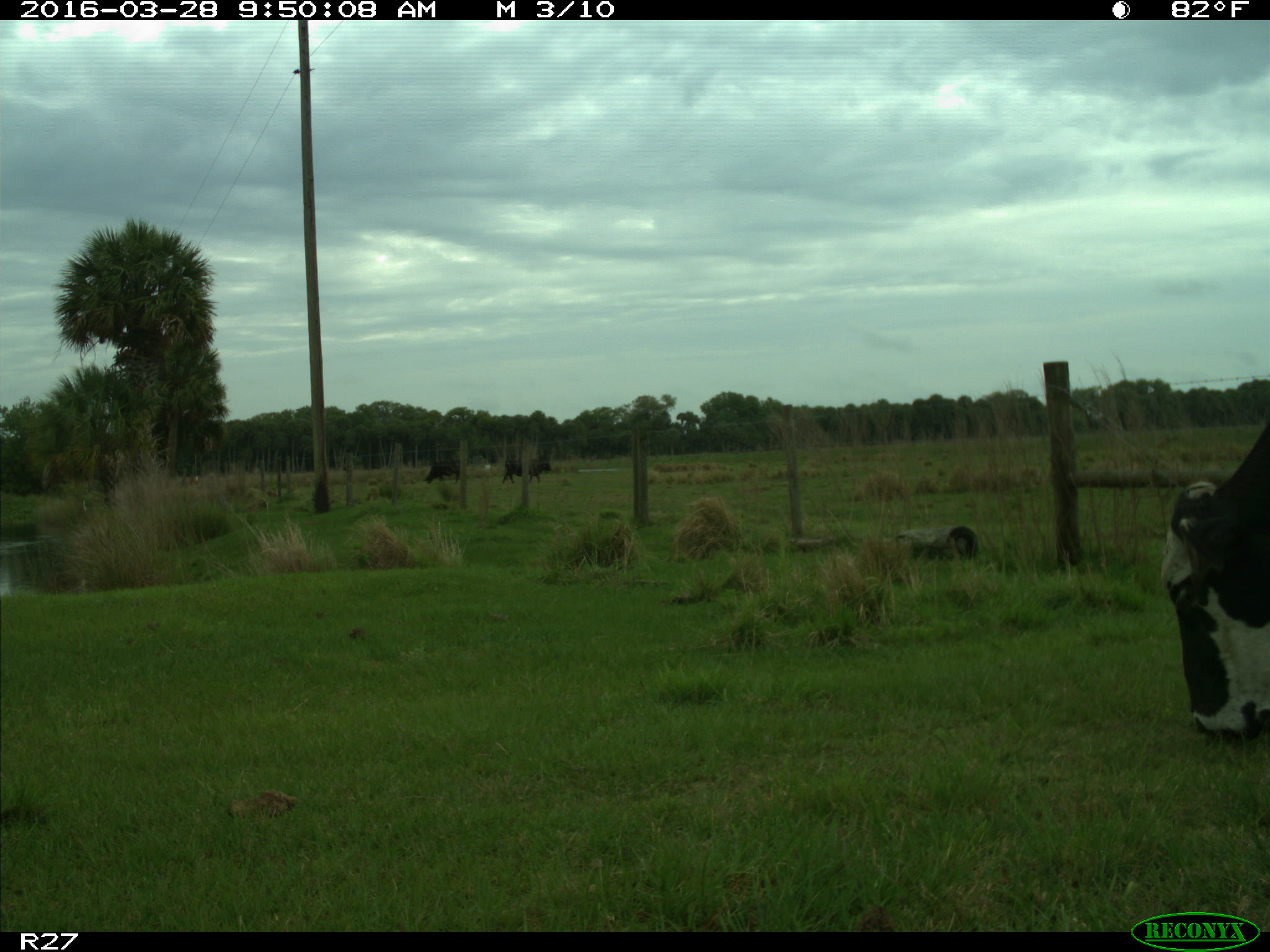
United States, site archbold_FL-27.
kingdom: Animalia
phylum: Chordata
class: Mammalia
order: Artiodactyla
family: Bovidae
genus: Bos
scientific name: Bos taurus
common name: domestic cow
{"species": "Bos taurus (domestic cow)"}